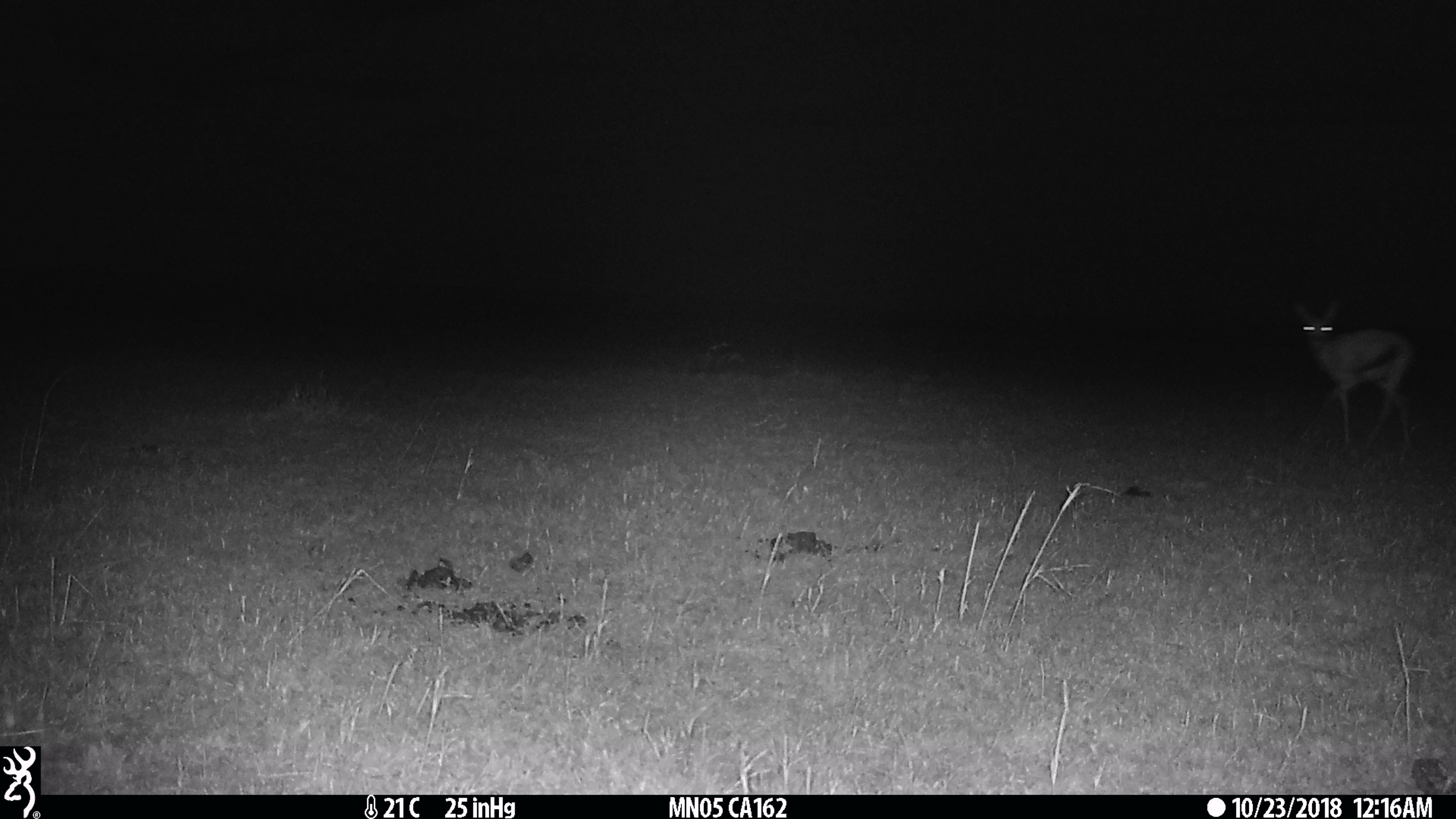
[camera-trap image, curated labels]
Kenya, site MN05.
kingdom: Animalia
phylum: Chordata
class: Mammalia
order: Artiodactyla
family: Bovidae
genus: Eudorcas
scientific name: Eudorcas thomsonii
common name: thomon's gazelle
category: gazelle thomsons